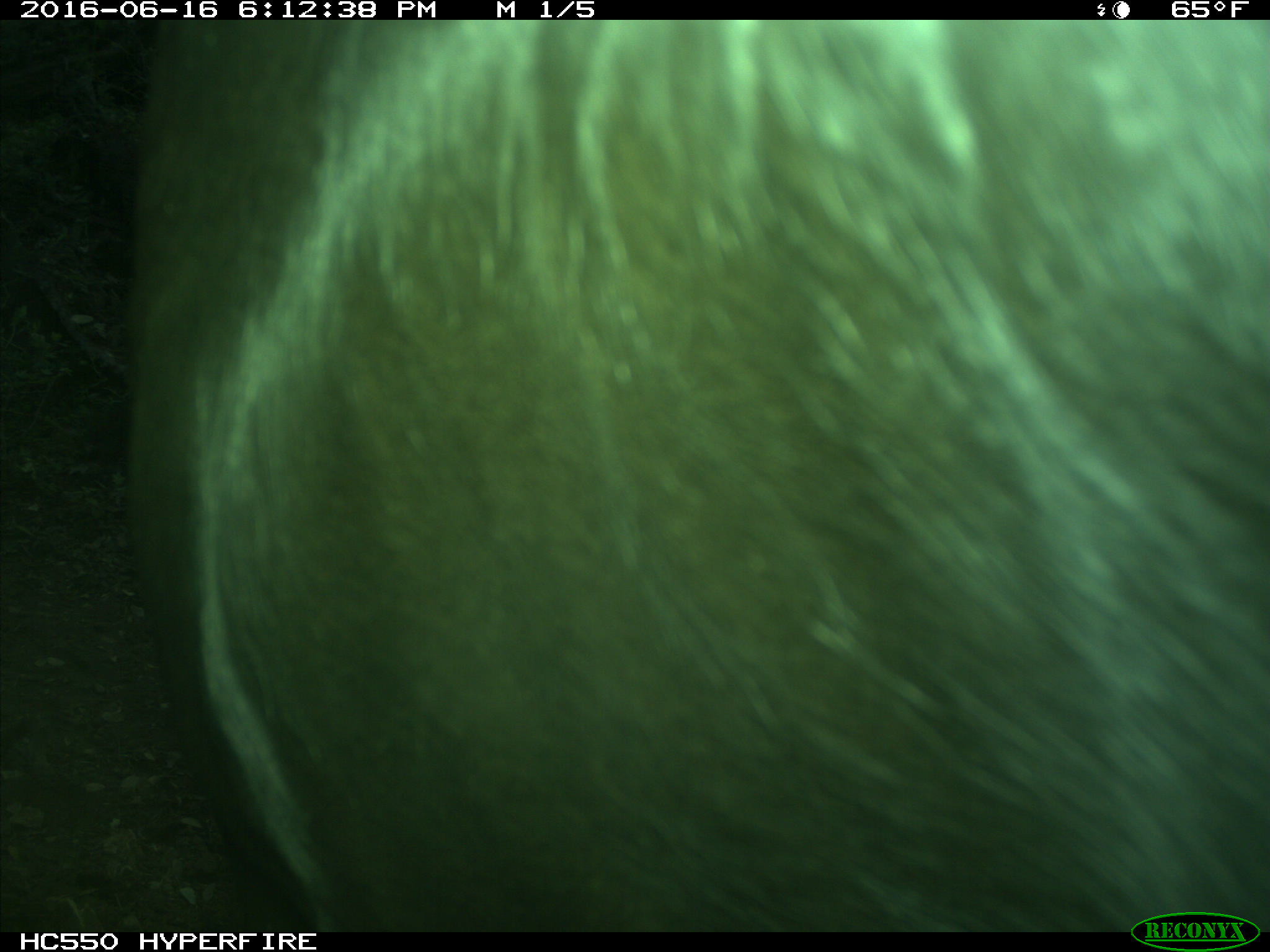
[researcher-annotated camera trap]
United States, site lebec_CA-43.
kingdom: Animalia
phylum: Chordata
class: Mammalia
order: Artiodactyla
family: Bovidae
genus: Bos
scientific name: Bos taurus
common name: domestic cow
Bos taurus (domestic cow).